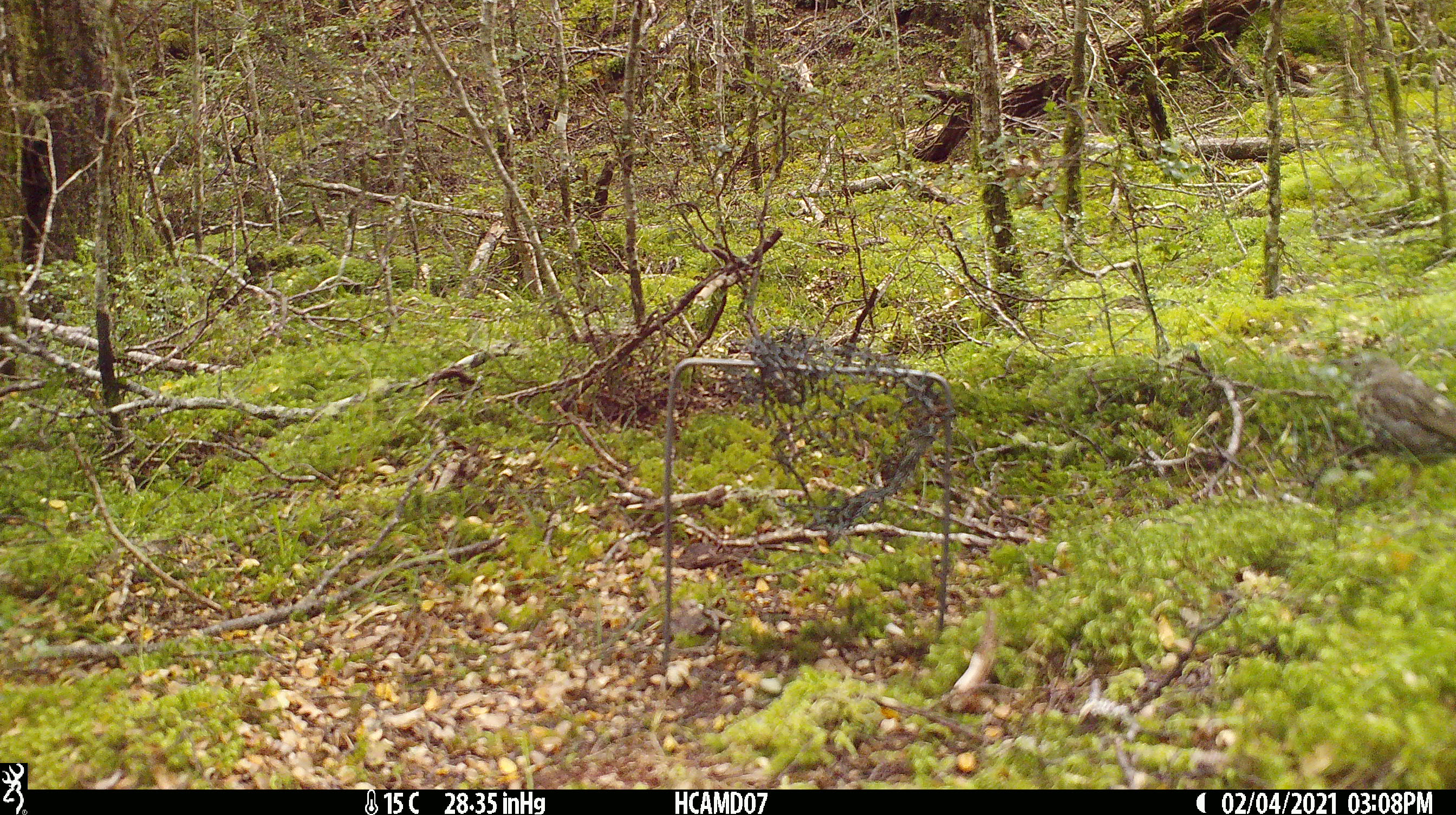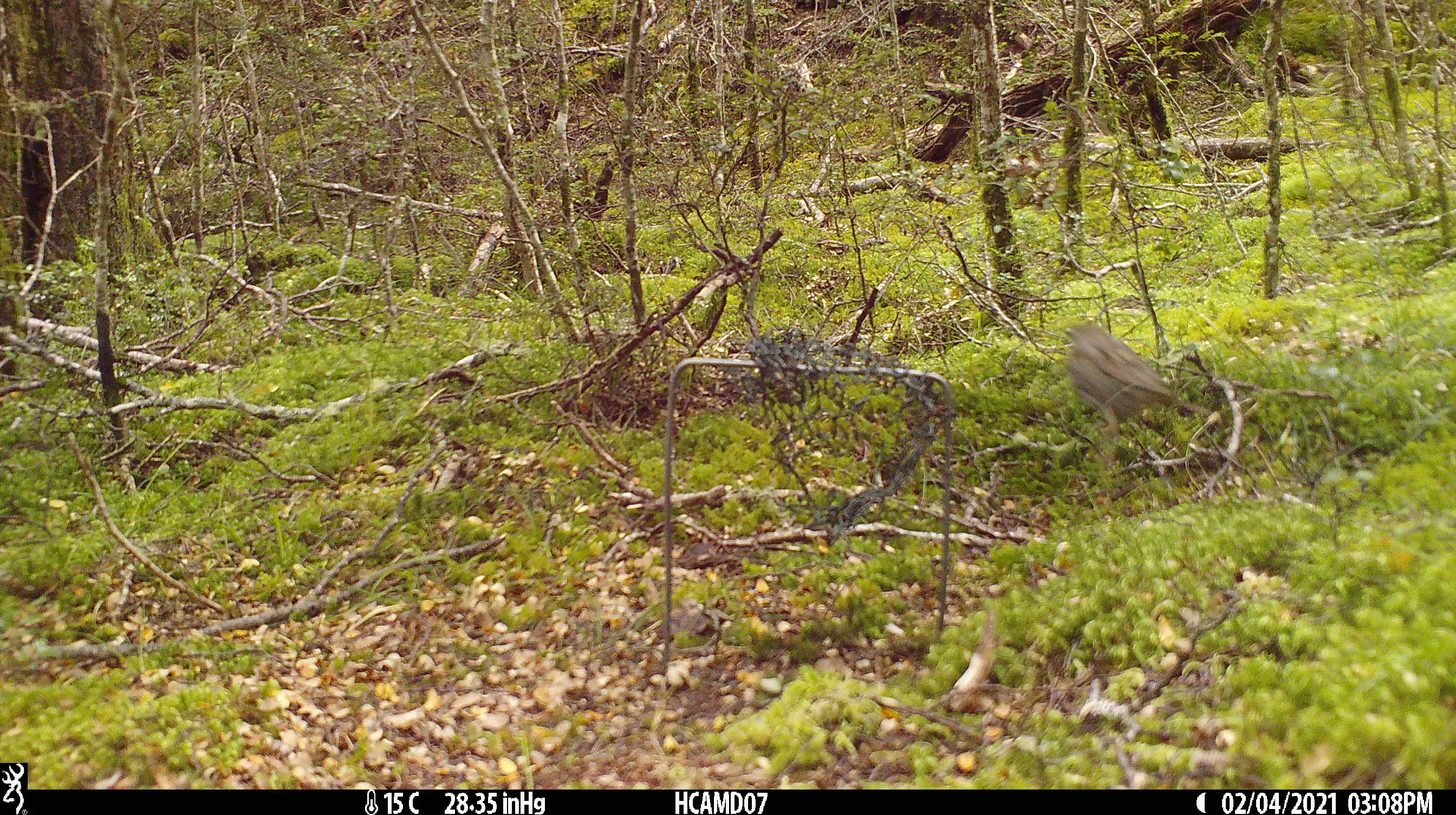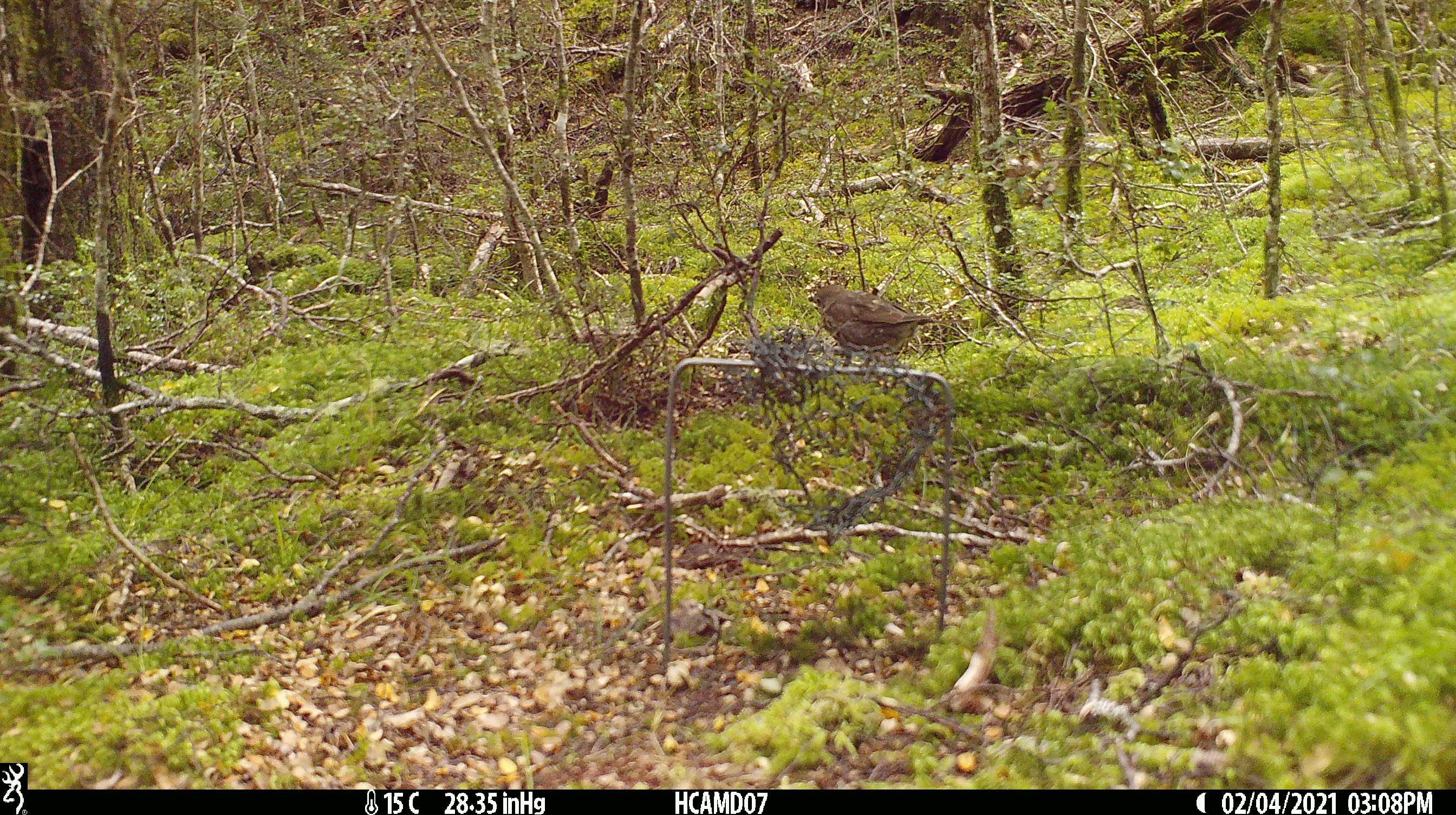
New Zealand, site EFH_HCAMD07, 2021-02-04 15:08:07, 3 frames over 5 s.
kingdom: Animalia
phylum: Chordata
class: Aves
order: Passeriformes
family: Turdidae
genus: Turdus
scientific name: Turdus philomelos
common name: song thrush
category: thrush